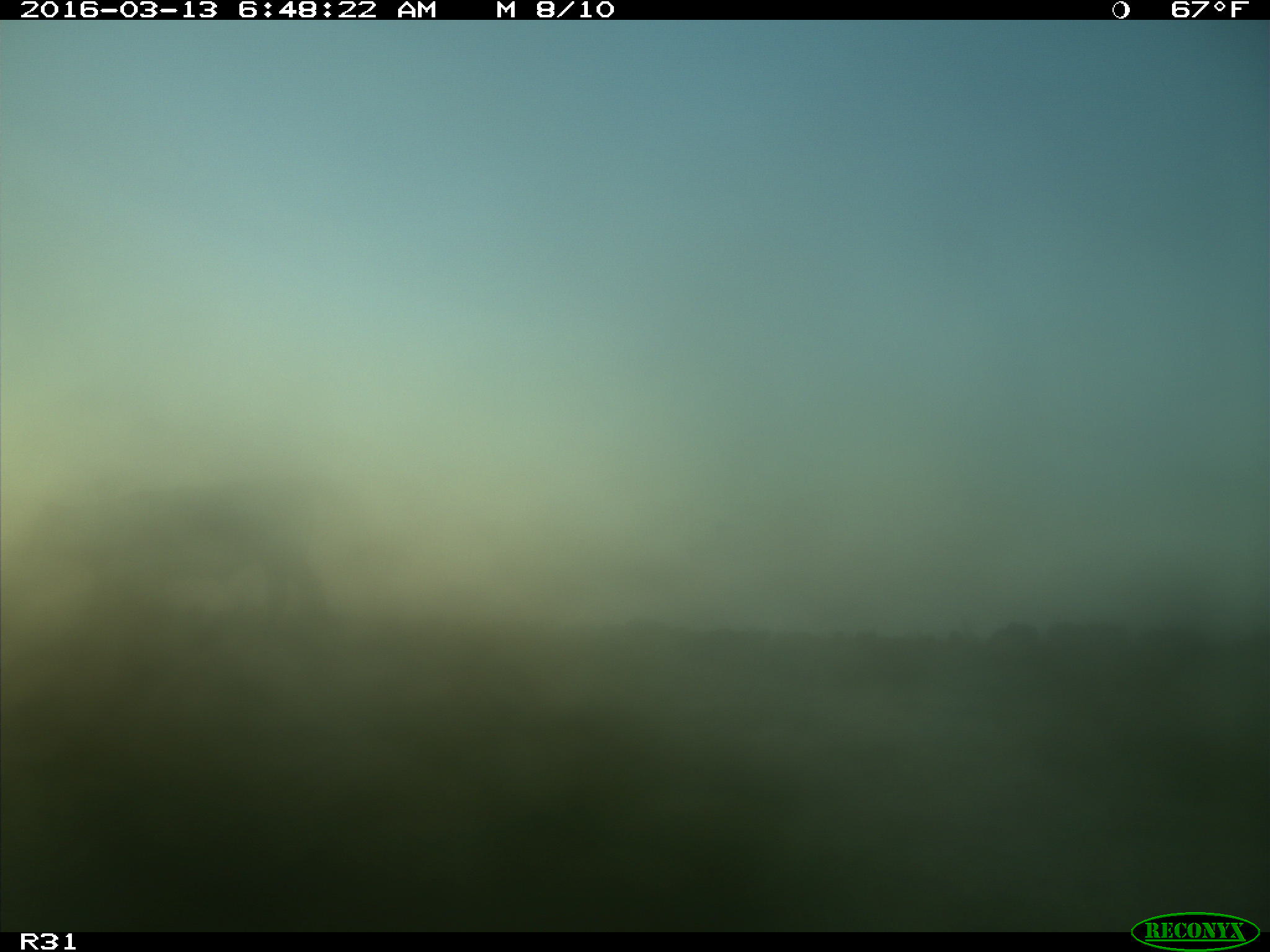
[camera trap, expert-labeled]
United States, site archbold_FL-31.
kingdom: Animalia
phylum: Chordata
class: Mammalia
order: Artiodactyla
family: Bovidae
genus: Bos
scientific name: Bos taurus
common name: domestic cow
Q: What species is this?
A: Bos taurus (domestic cow).